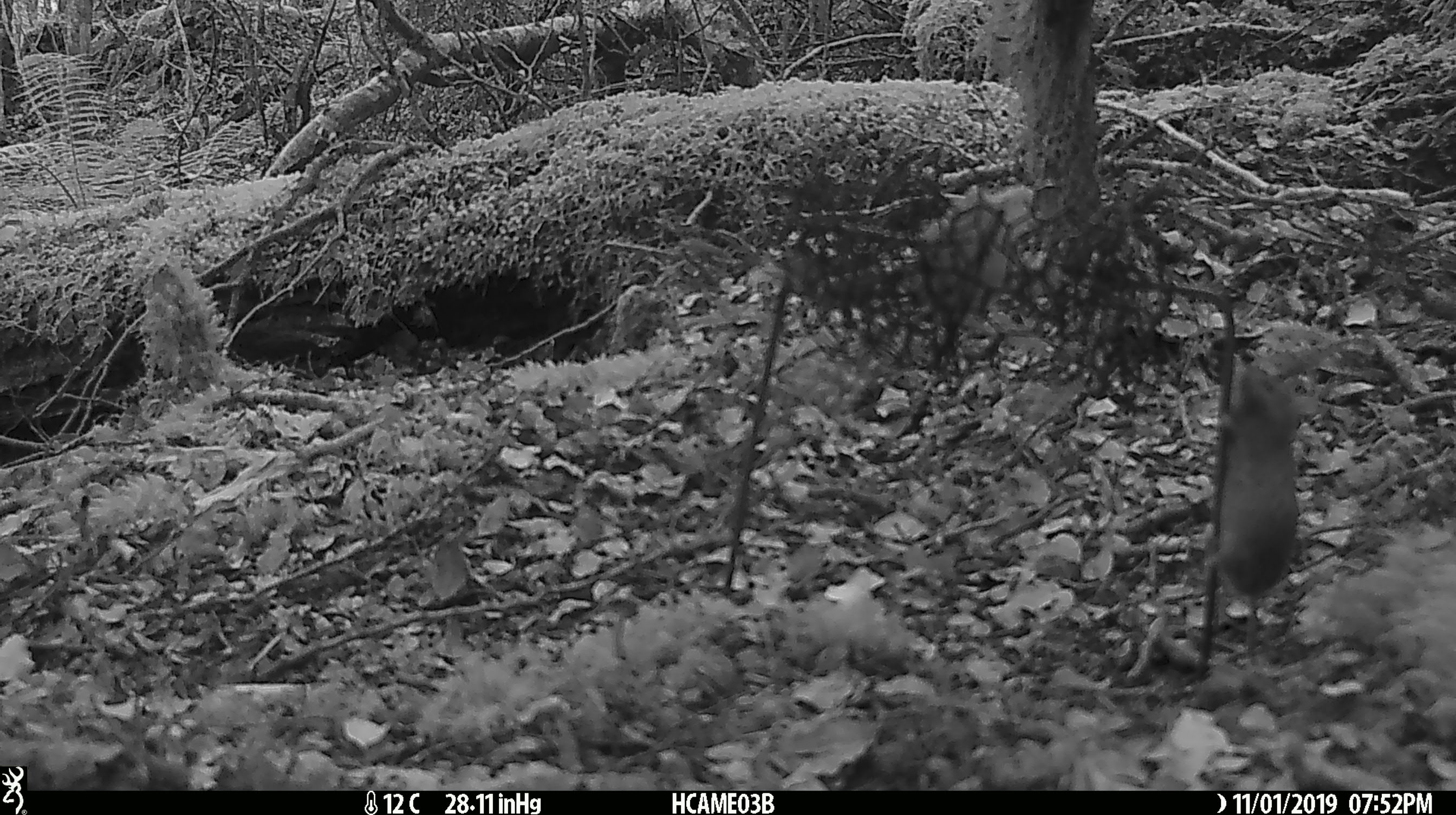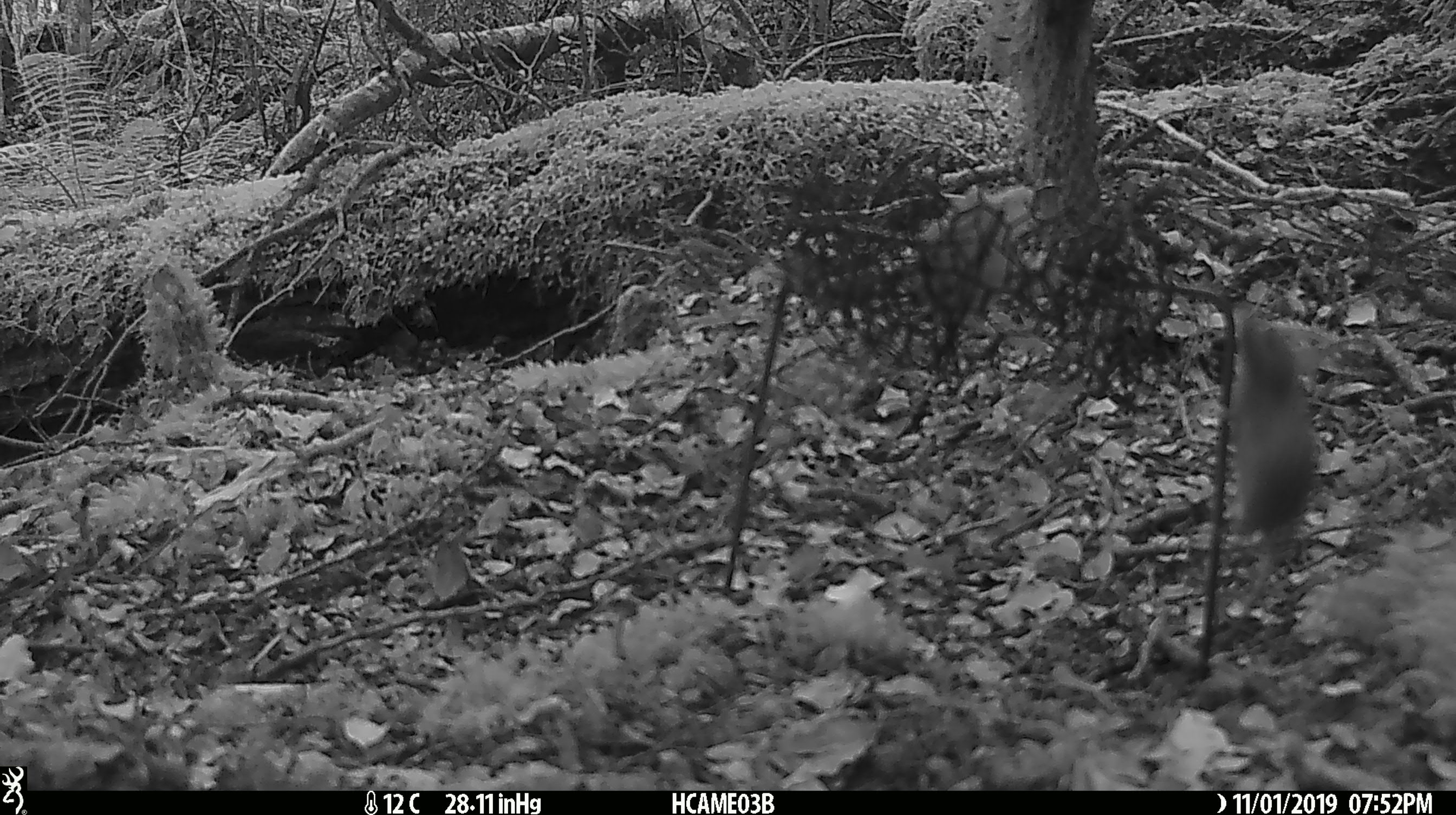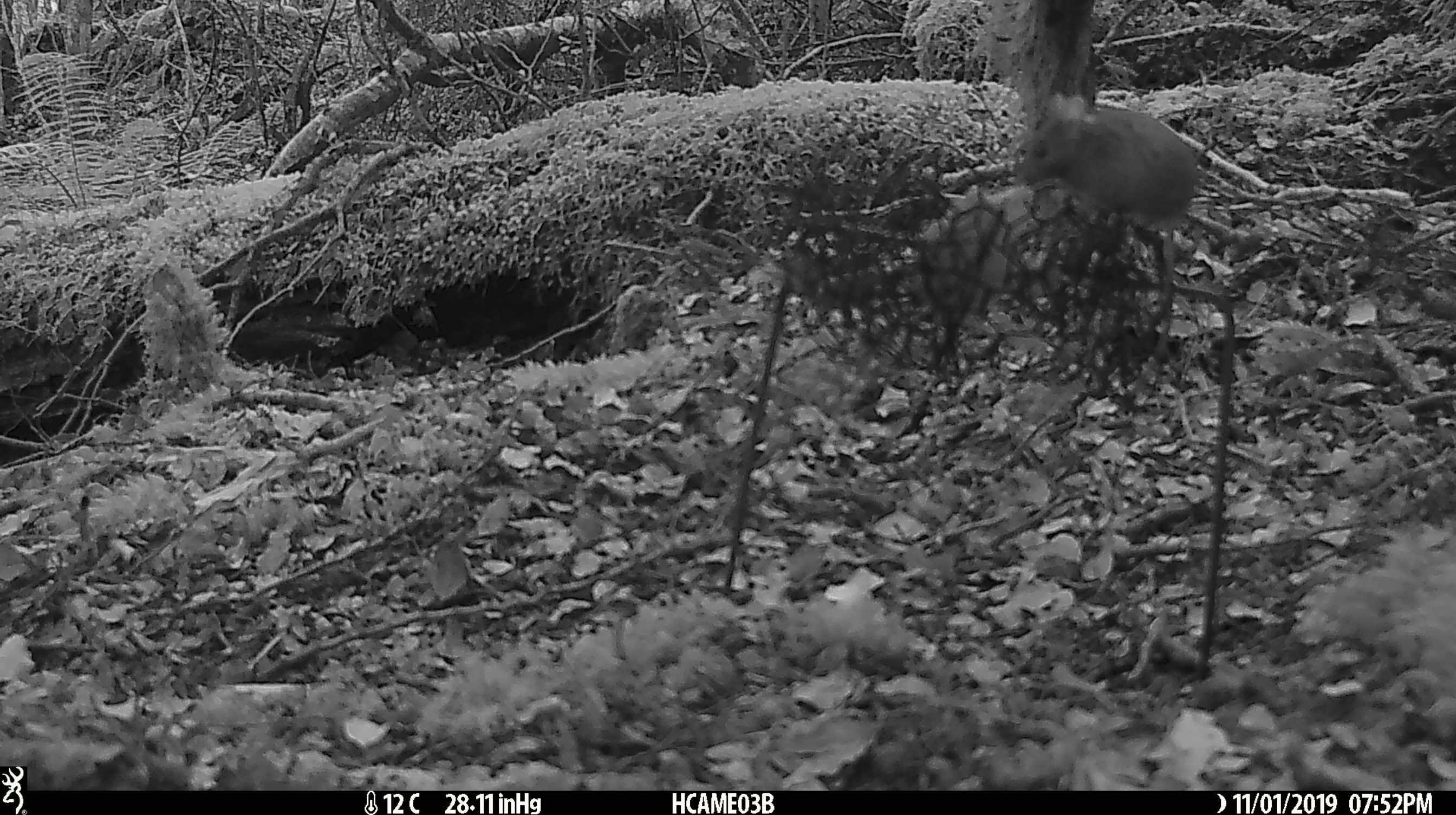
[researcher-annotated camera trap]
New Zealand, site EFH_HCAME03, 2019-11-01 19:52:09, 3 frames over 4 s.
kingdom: Animalia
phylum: Chordata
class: Mammalia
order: Rodentia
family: Muridae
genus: Mus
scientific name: Mus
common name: mouse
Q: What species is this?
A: Mouse (Mus).